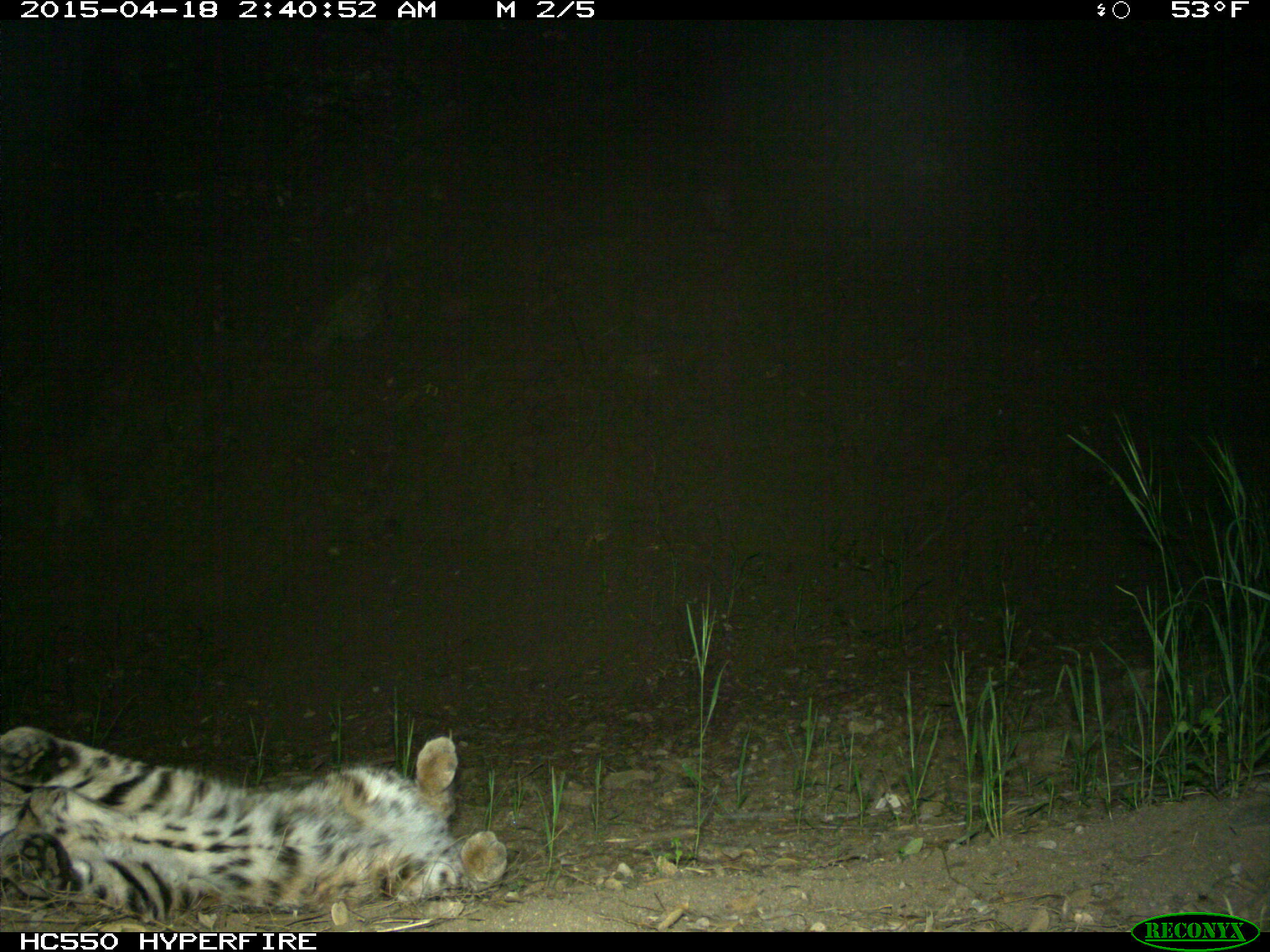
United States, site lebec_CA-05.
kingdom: Animalia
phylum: Chordata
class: Mammalia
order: Carnivora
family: Felidae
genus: Lynx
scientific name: Lynx rufus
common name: bobcat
Lynx rufus (bobcat).